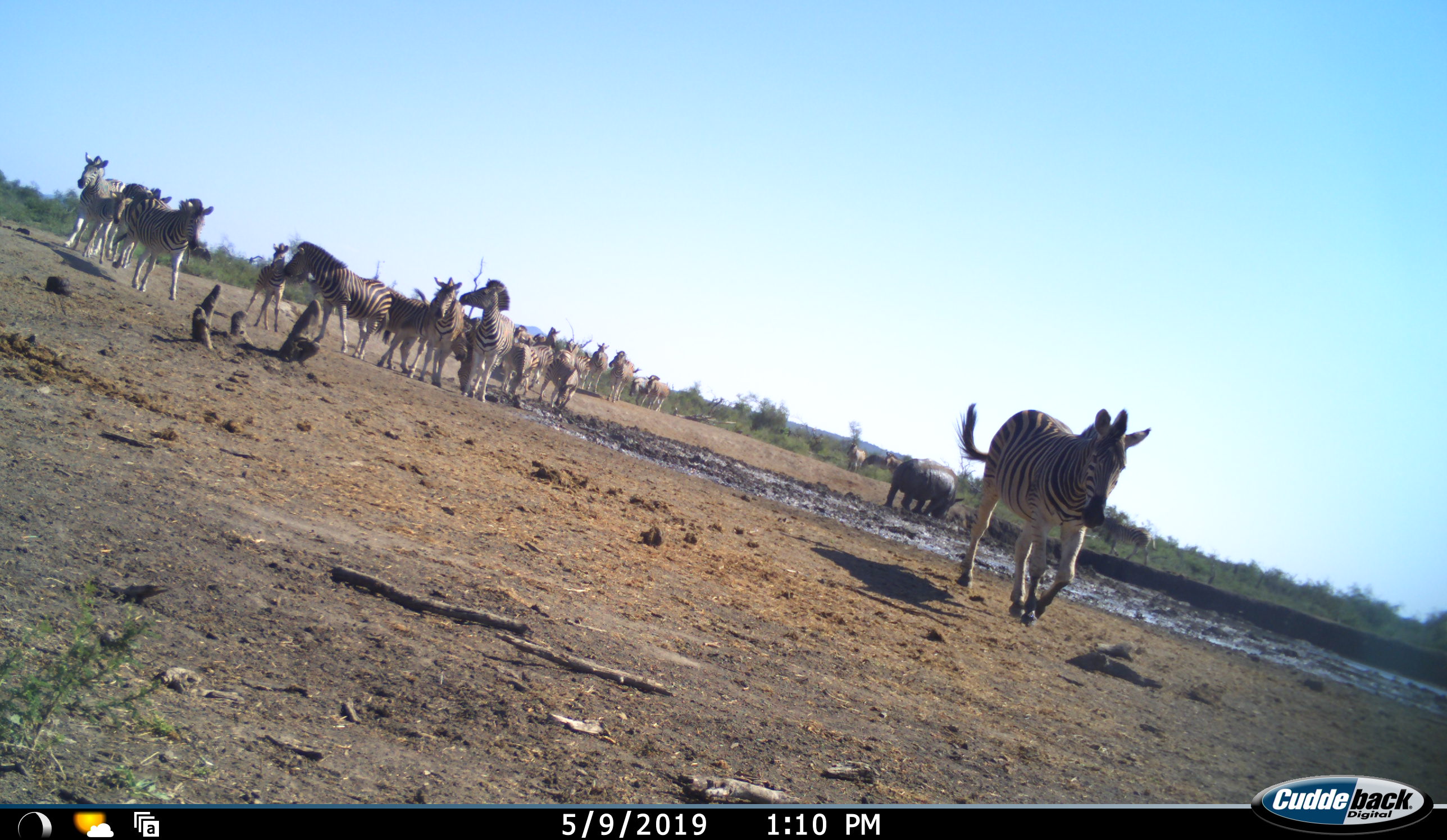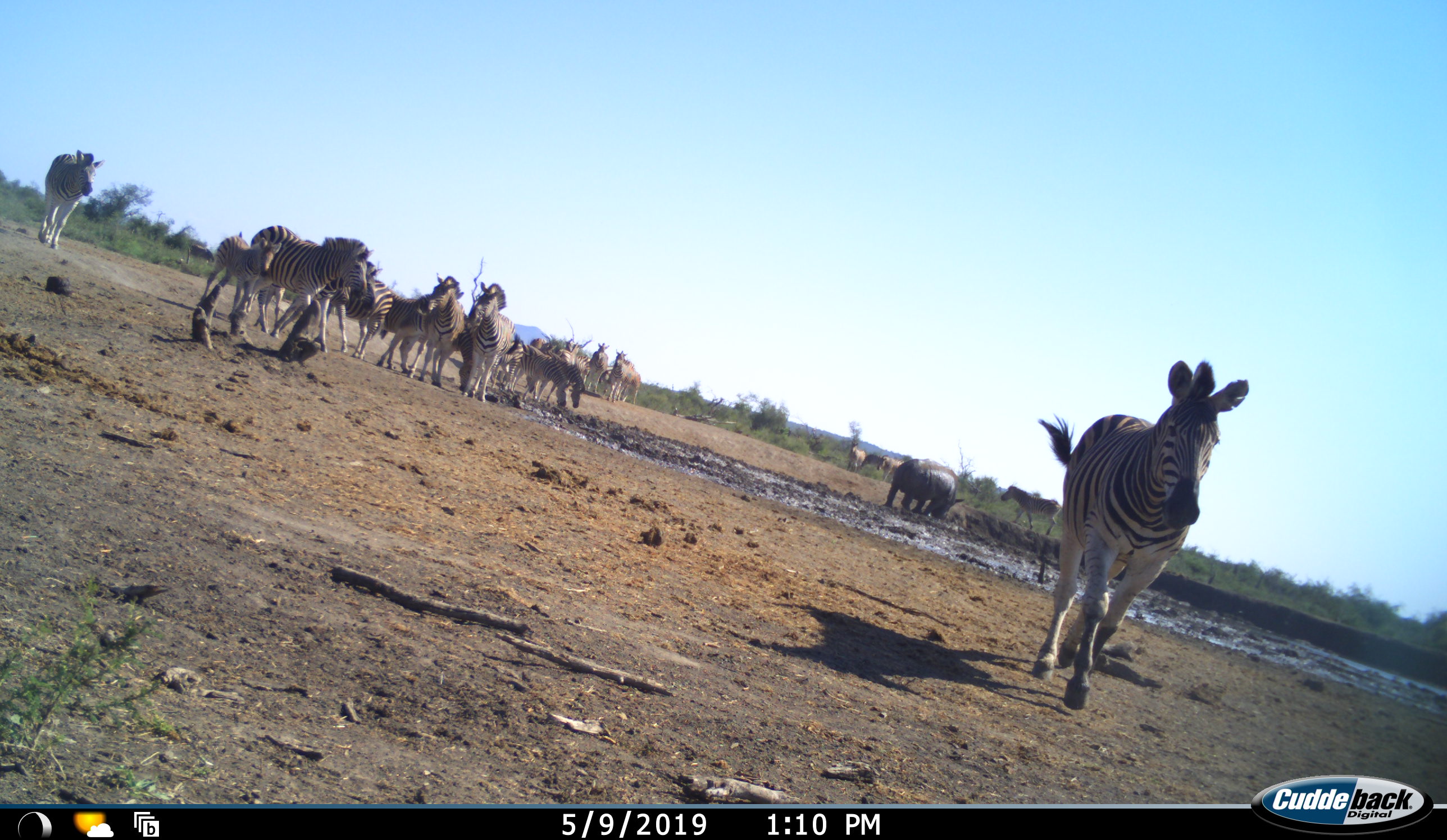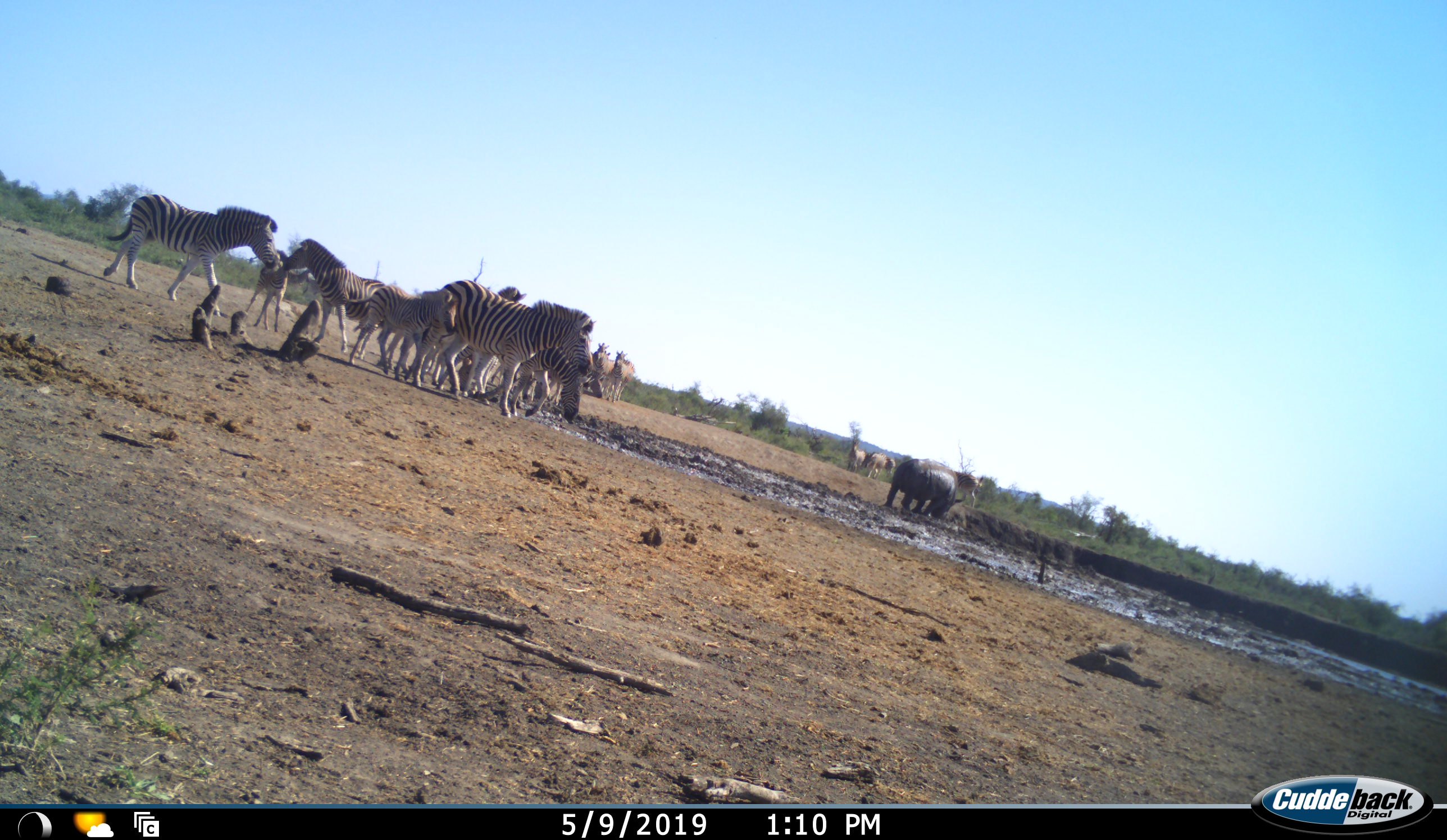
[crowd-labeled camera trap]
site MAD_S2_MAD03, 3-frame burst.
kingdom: Animalia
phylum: Chordata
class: Mammalia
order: Perissodactyla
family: Equidae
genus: Equus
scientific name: Equus quagga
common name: plains zebra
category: zebraplains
Zebraplains (plains zebra) (Equus quagga), count 11-50. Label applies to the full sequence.